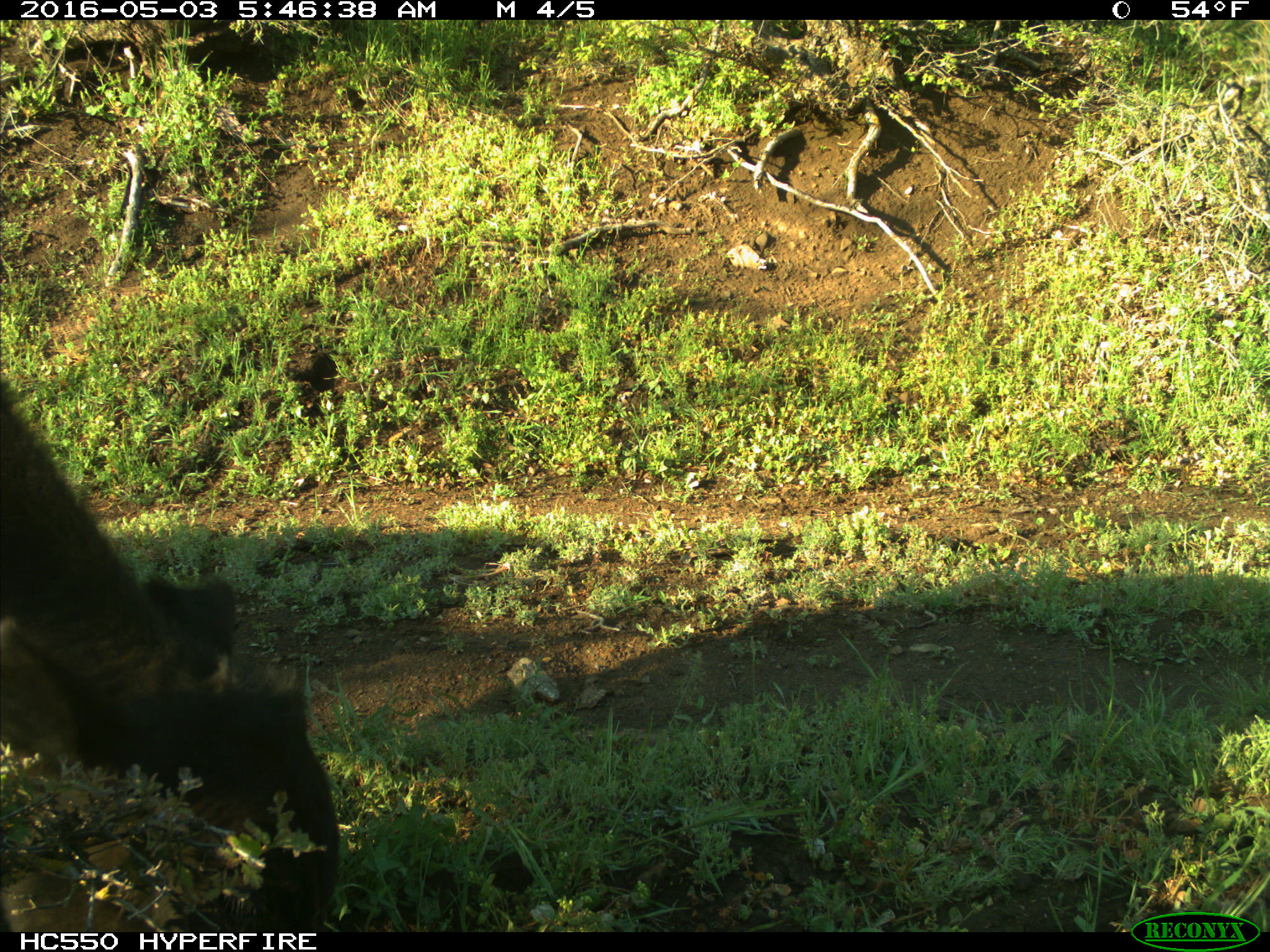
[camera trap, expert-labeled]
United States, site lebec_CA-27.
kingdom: Animalia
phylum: Chordata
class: Mammalia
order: Artiodactyla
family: Bovidae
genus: Bos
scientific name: Bos taurus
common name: domestic cow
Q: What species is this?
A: Bos taurus (domestic cow).